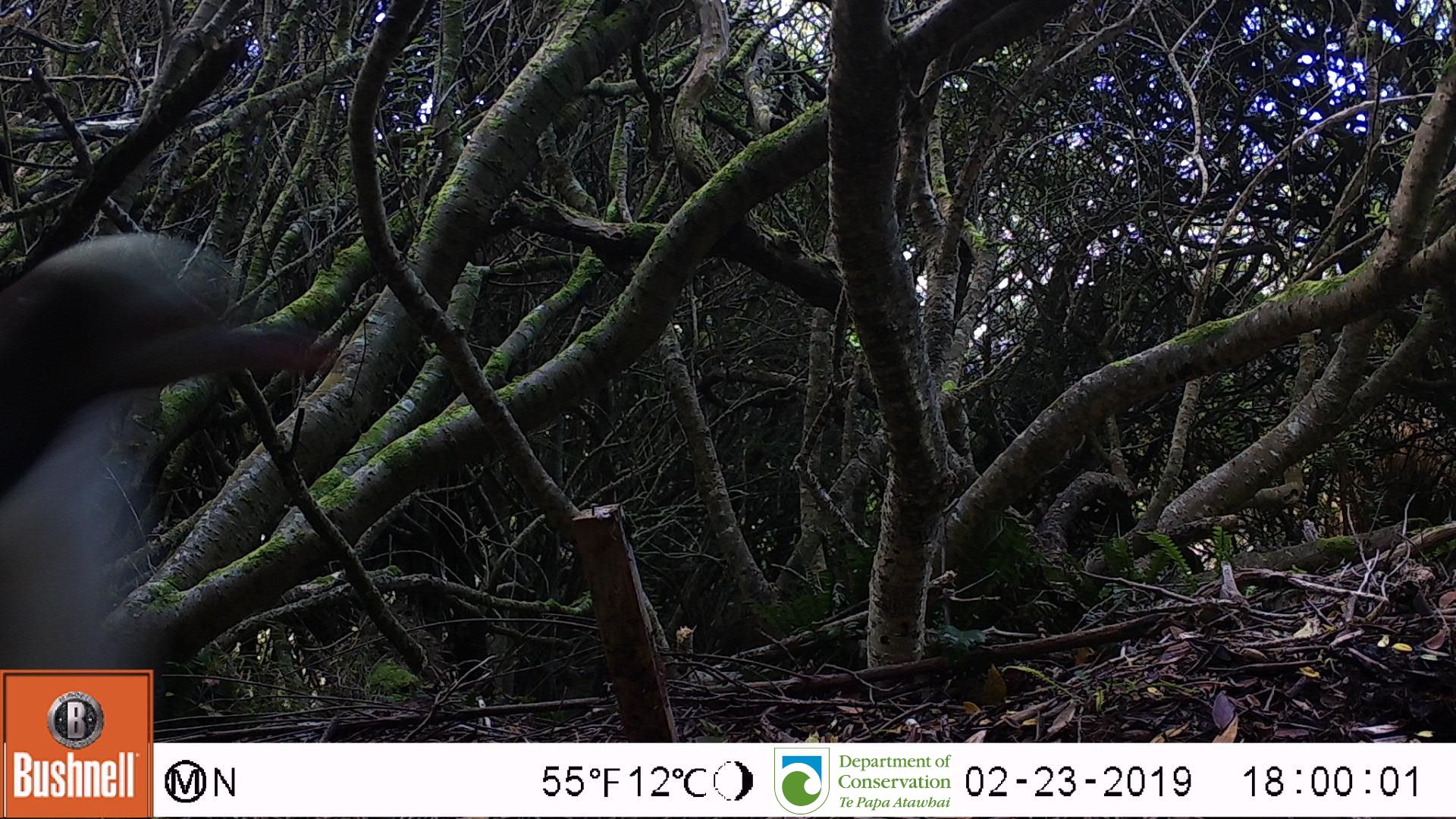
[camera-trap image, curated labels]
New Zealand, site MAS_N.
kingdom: Animalia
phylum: Chordata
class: Aves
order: Sphenisciformes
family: Spheniscidae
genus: Megadyptes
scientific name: Megadyptes antipodes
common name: yellow-eyed penguin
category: yellow eyed penguin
Yellow eyed penguin (yellow-eyed penguin) (Megadyptes antipodes).